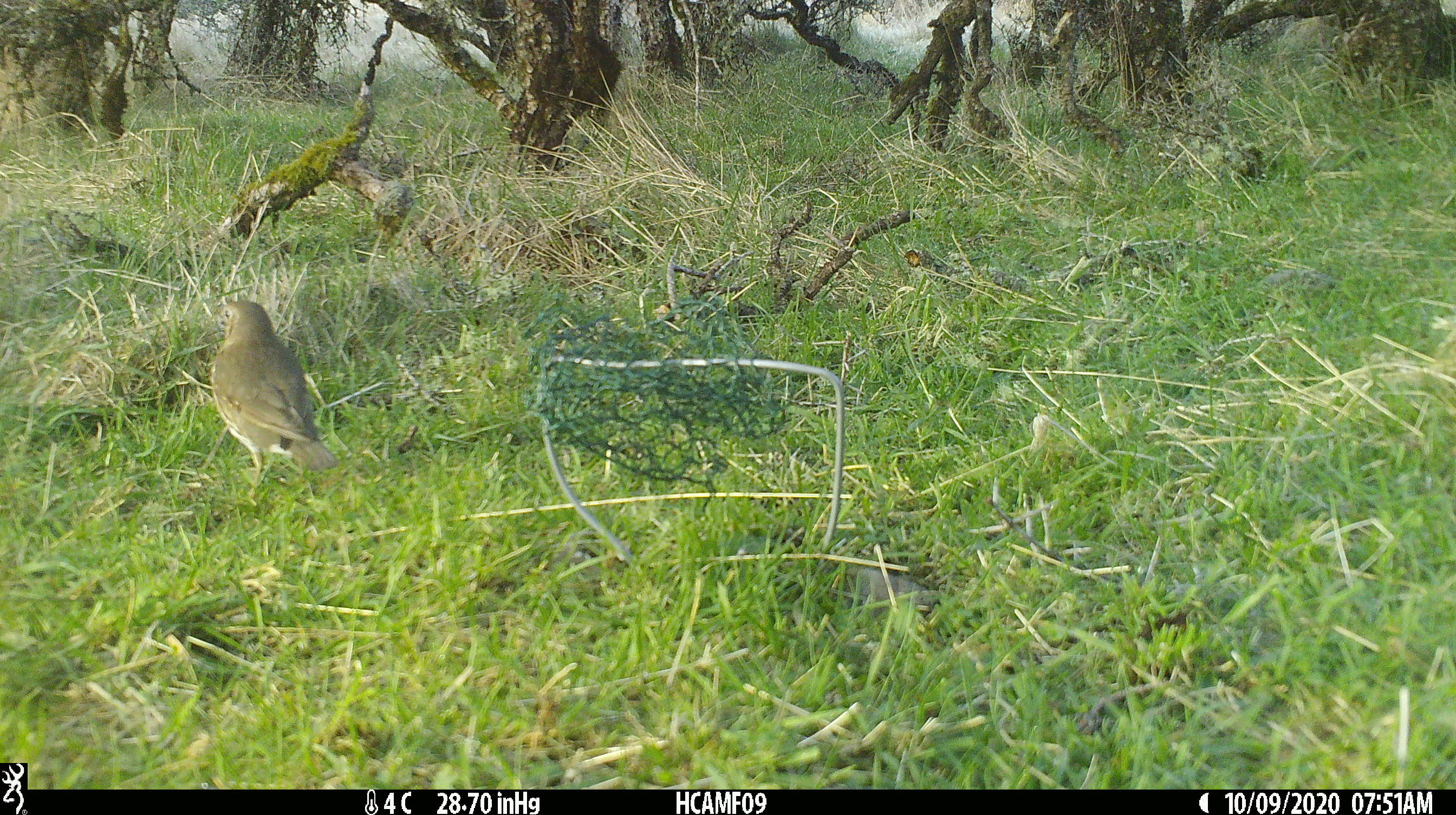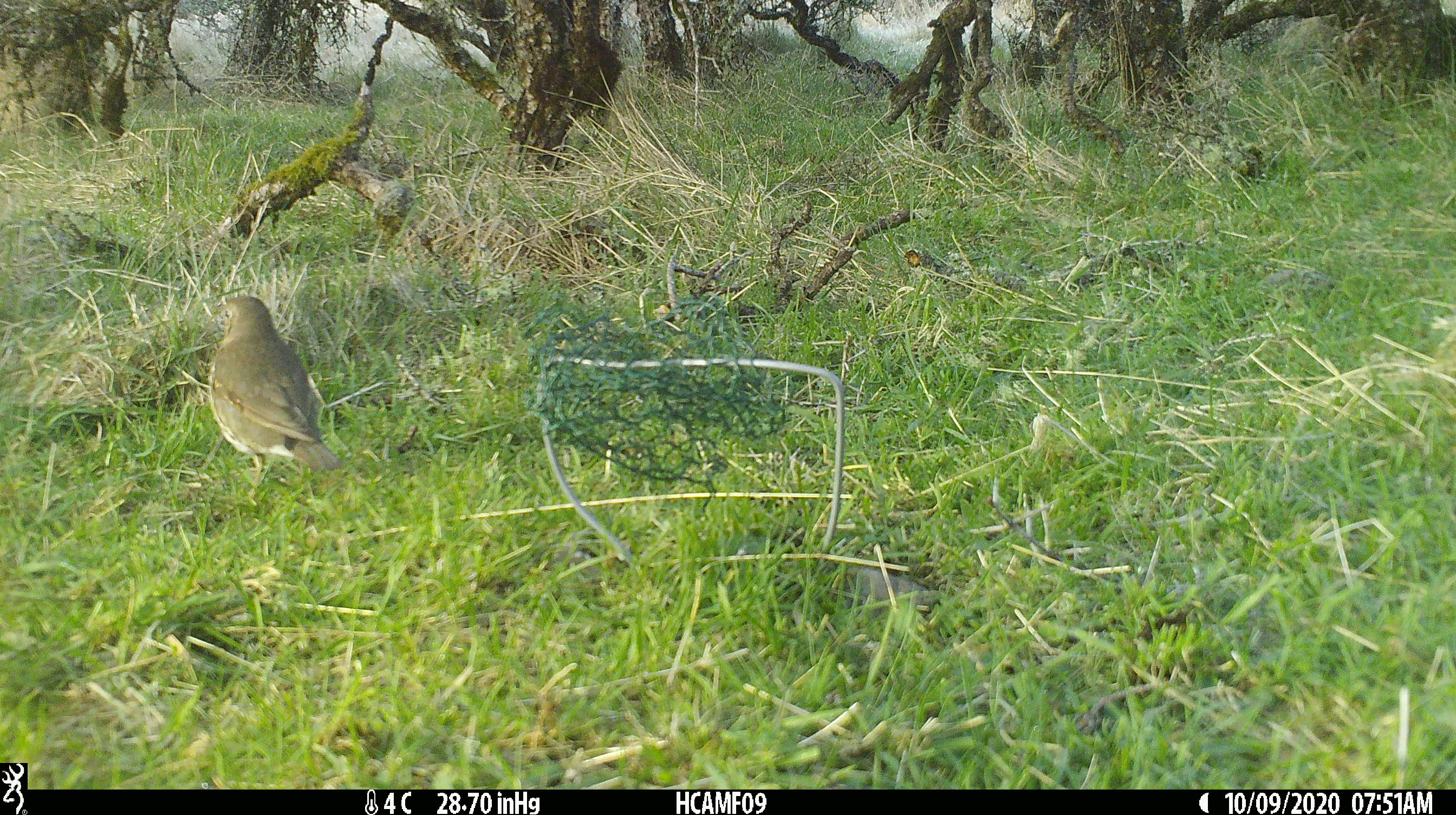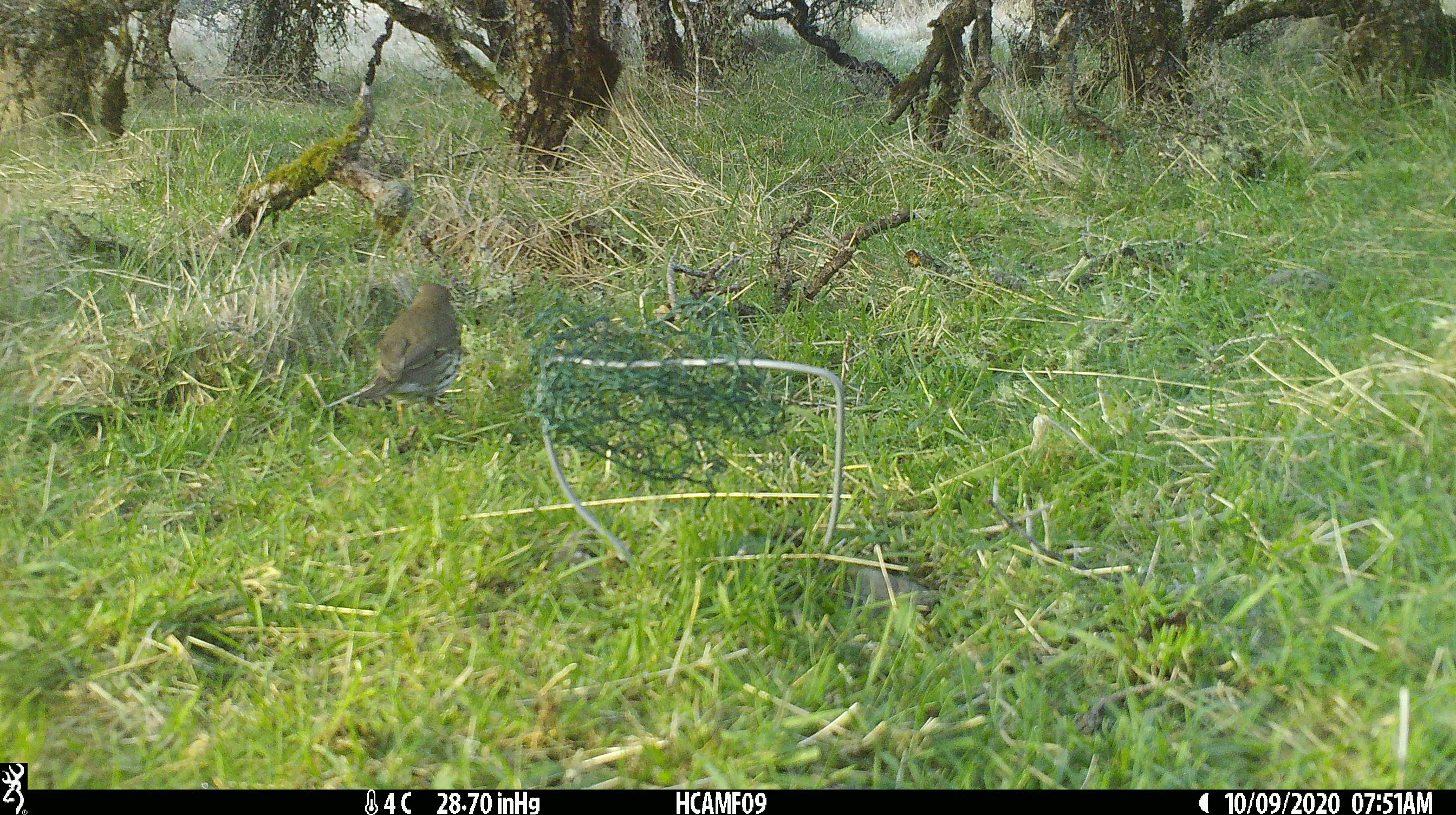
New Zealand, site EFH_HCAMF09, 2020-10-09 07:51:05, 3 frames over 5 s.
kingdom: Animalia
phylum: Chordata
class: Aves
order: Passeriformes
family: Turdidae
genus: Turdus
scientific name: Turdus philomelos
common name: song thrush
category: thrush